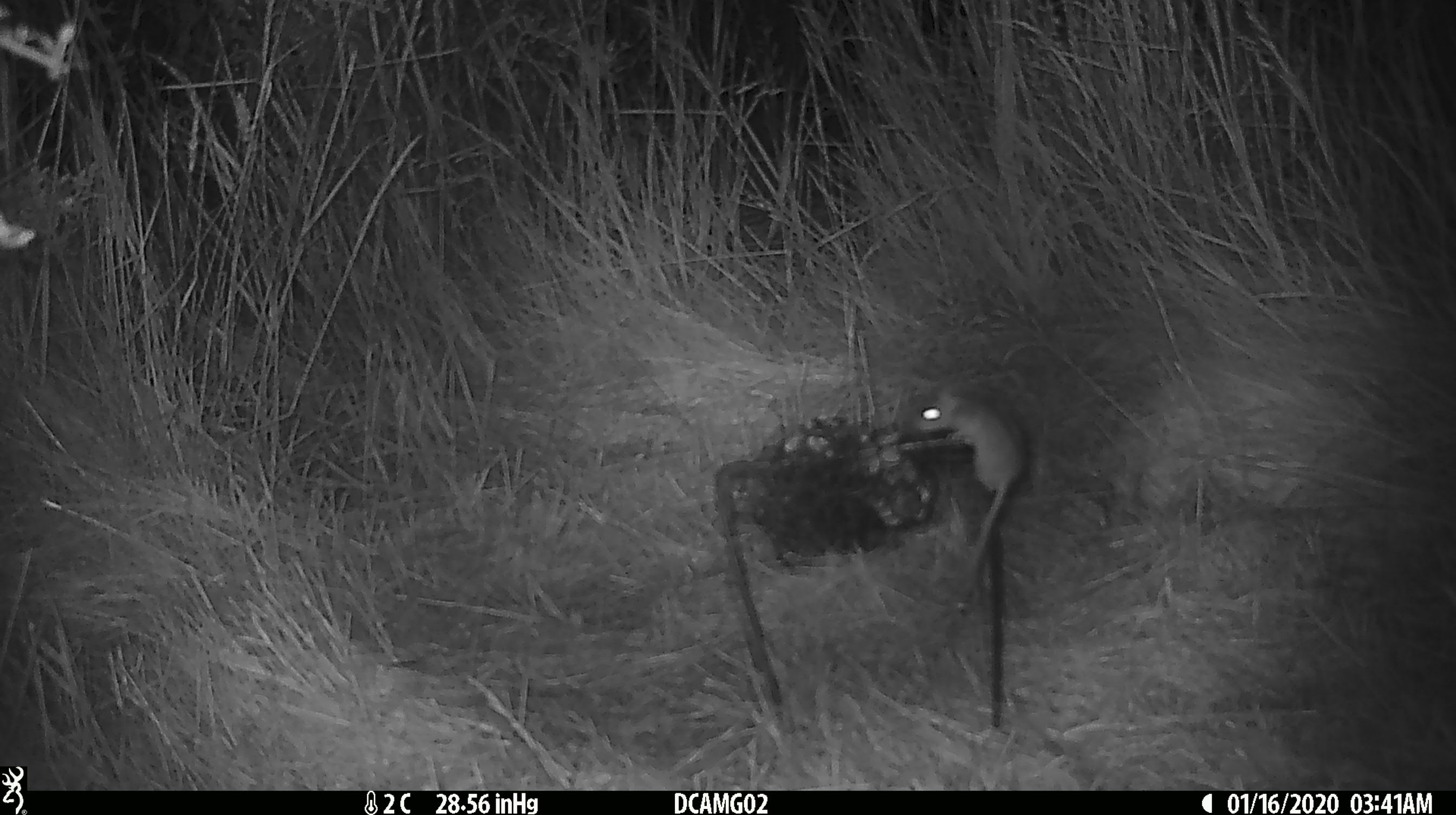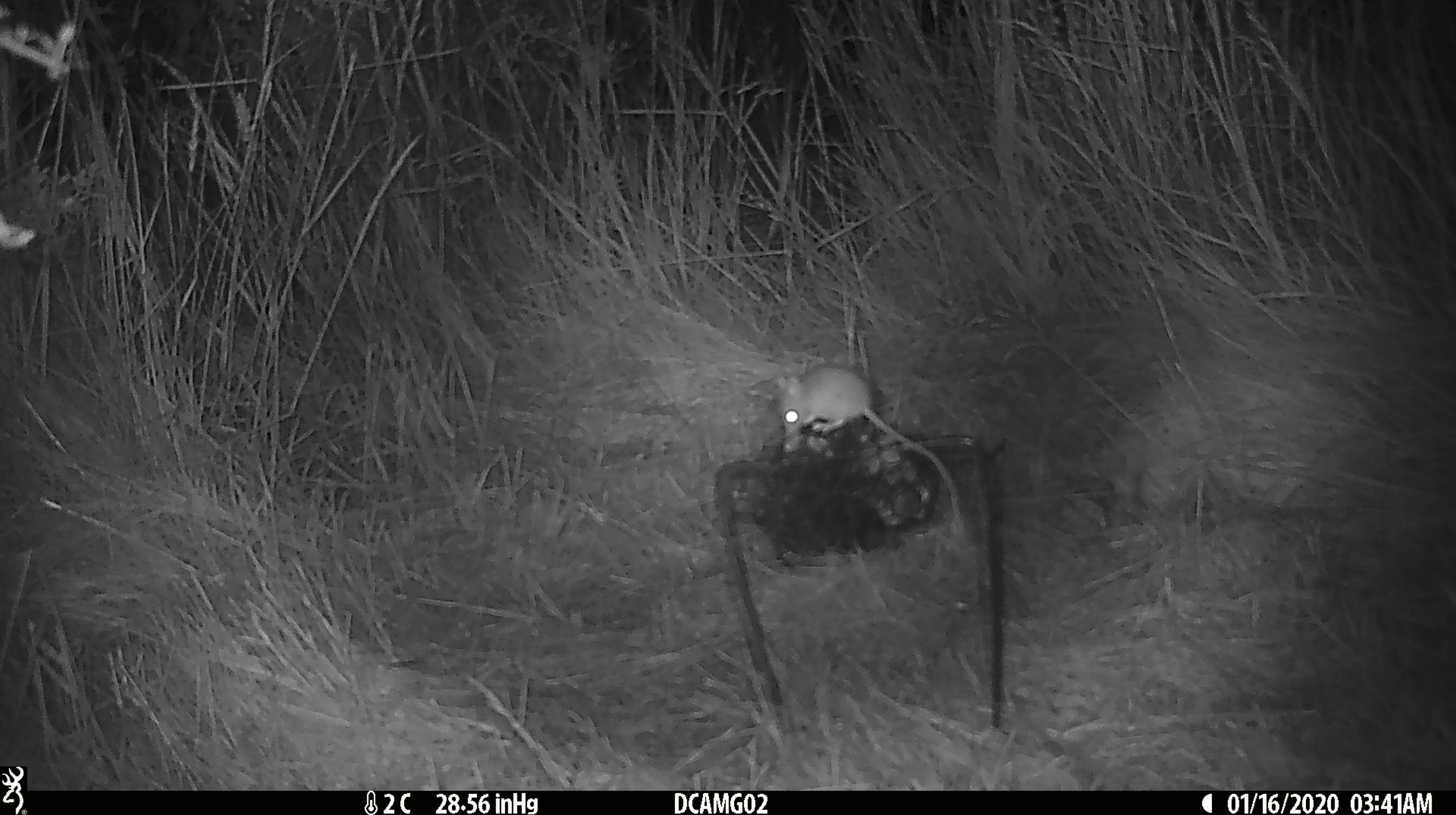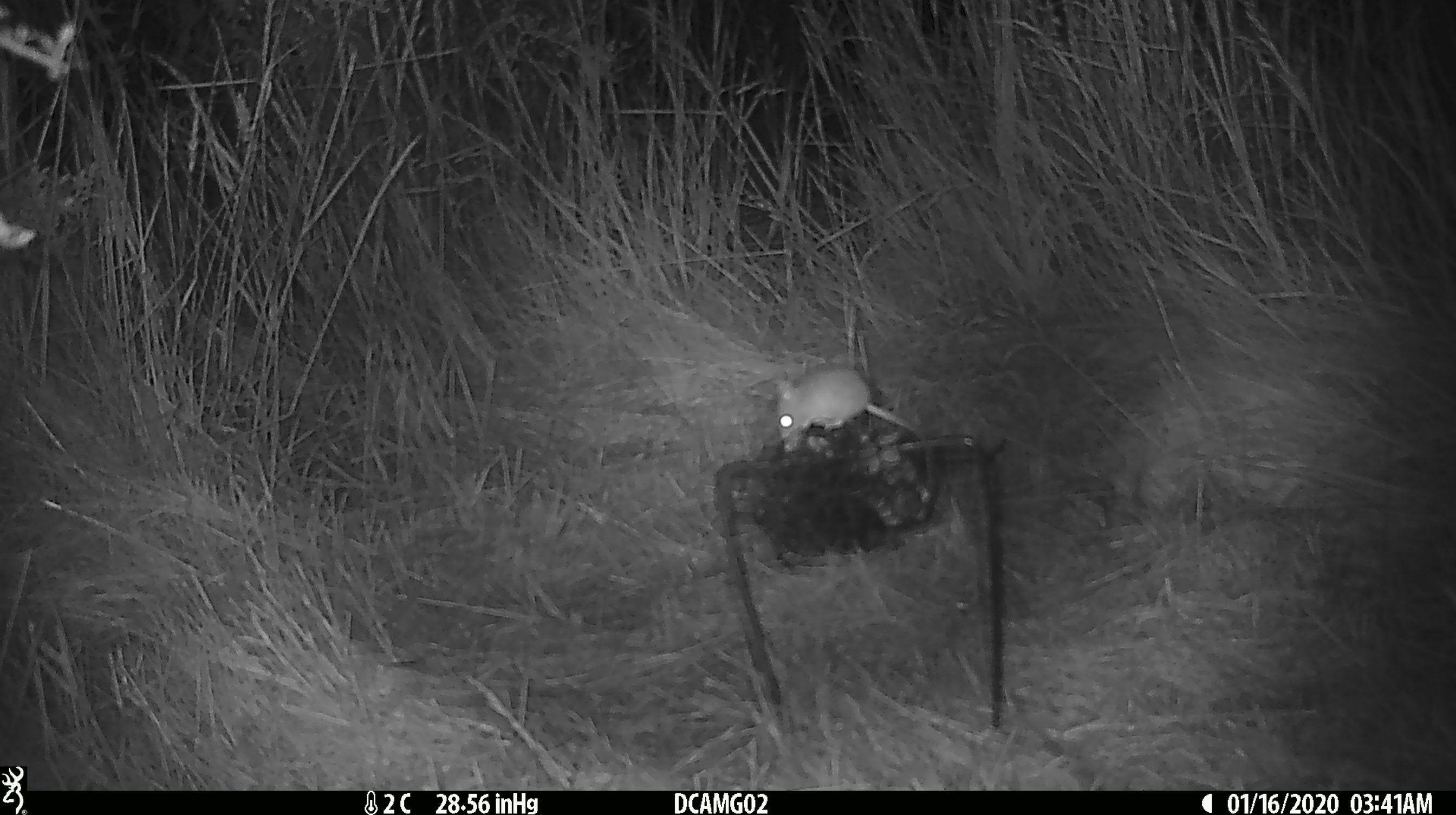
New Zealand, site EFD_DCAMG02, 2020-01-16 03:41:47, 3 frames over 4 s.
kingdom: Animalia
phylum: Chordata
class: Mammalia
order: Rodentia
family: Muridae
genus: Mus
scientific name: Mus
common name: mouse